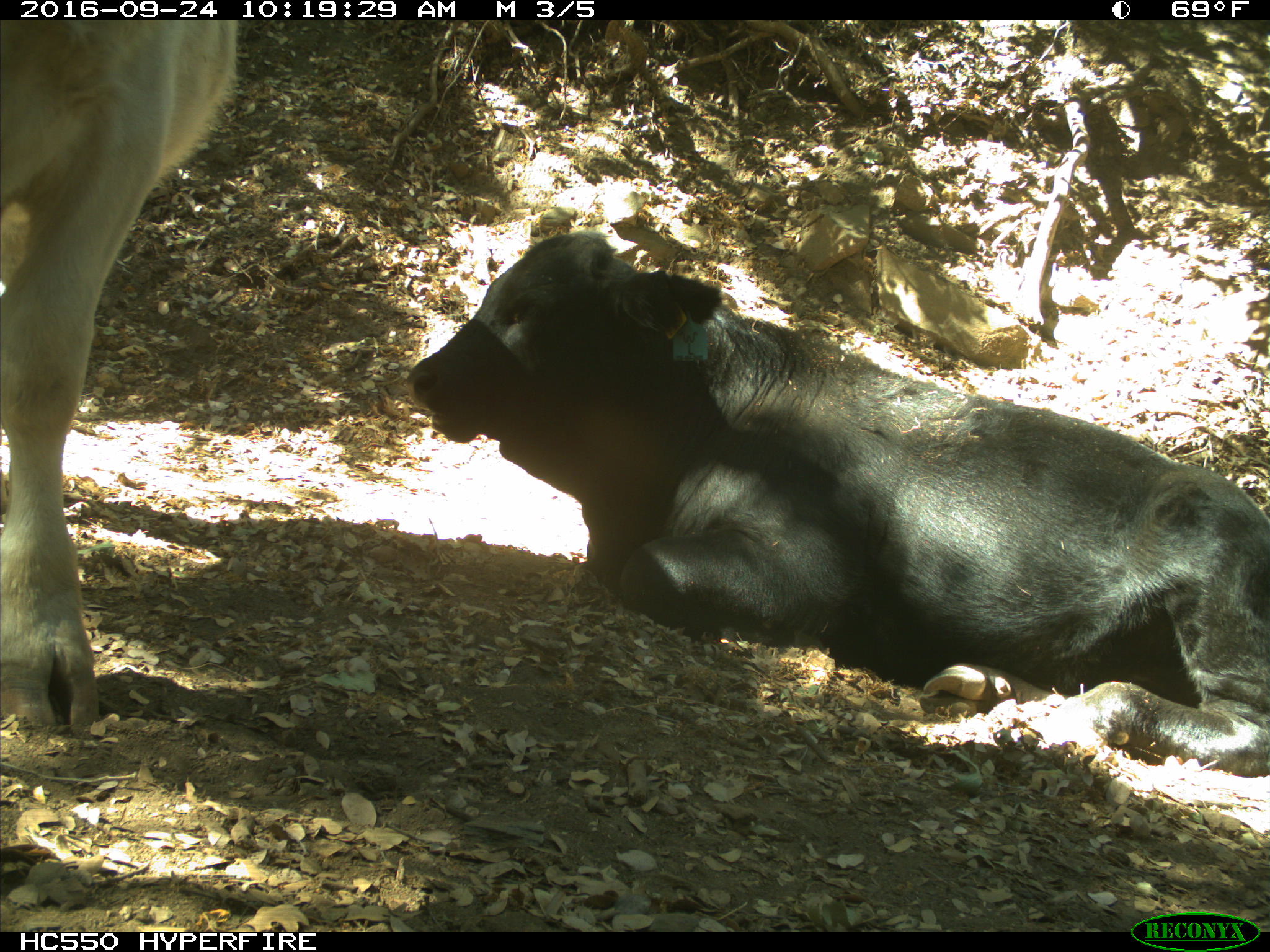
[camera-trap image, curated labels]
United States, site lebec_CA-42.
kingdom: Animalia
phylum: Chordata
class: Mammalia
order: Artiodactyla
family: Bovidae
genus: Bos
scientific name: Bos taurus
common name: domestic cow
Bos taurus (domestic cow).